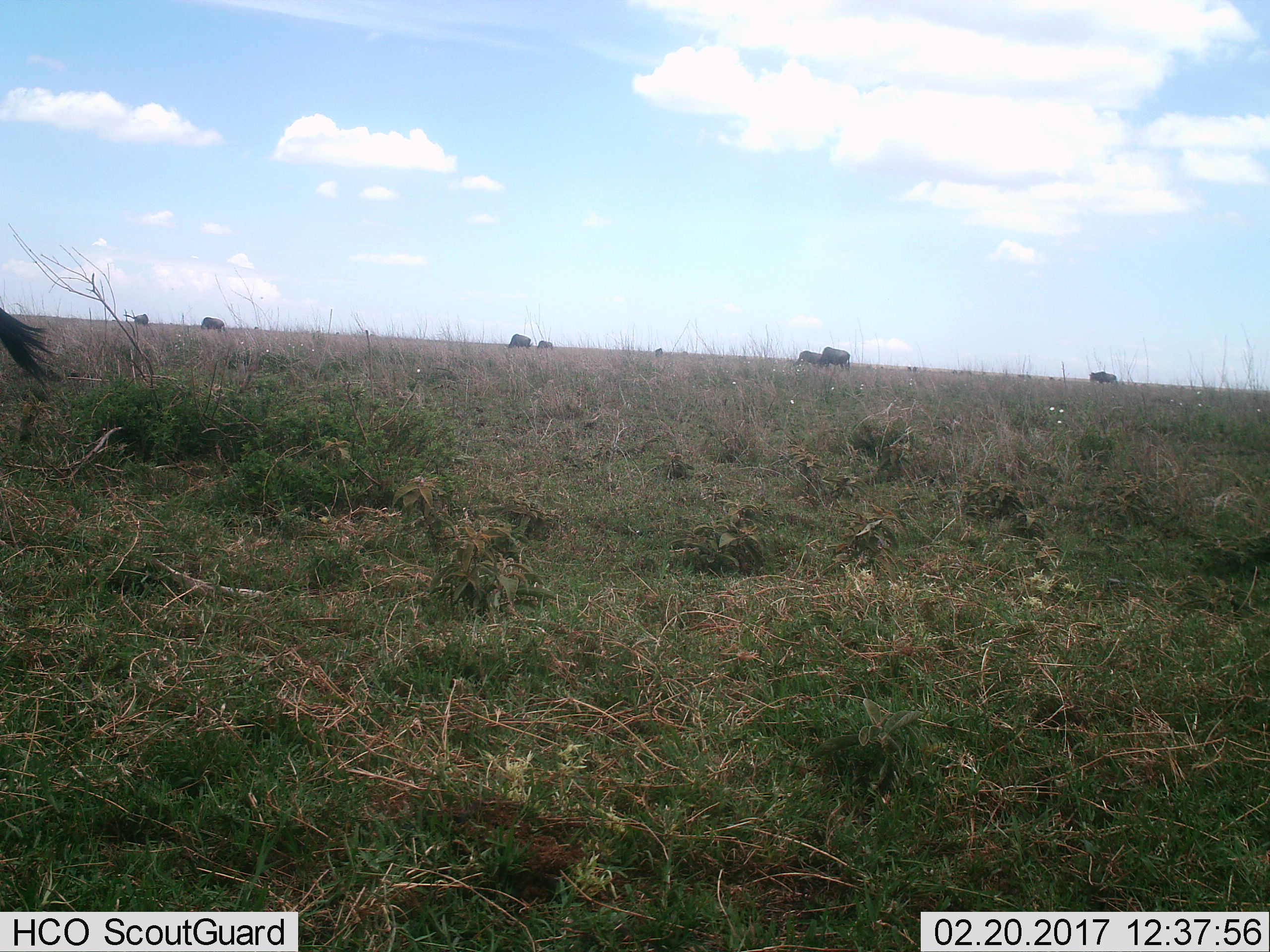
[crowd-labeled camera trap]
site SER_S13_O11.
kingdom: Animalia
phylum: Chordata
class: Mammalia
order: Artiodactyla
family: Bovidae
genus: Connochaetes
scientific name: Connochaetes taurinus taurinus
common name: blue wildebeest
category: wildebeestblue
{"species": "wildebeestblue (blue wildebeest) (Connochaetes taurinus taurinus)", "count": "11-50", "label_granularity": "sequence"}